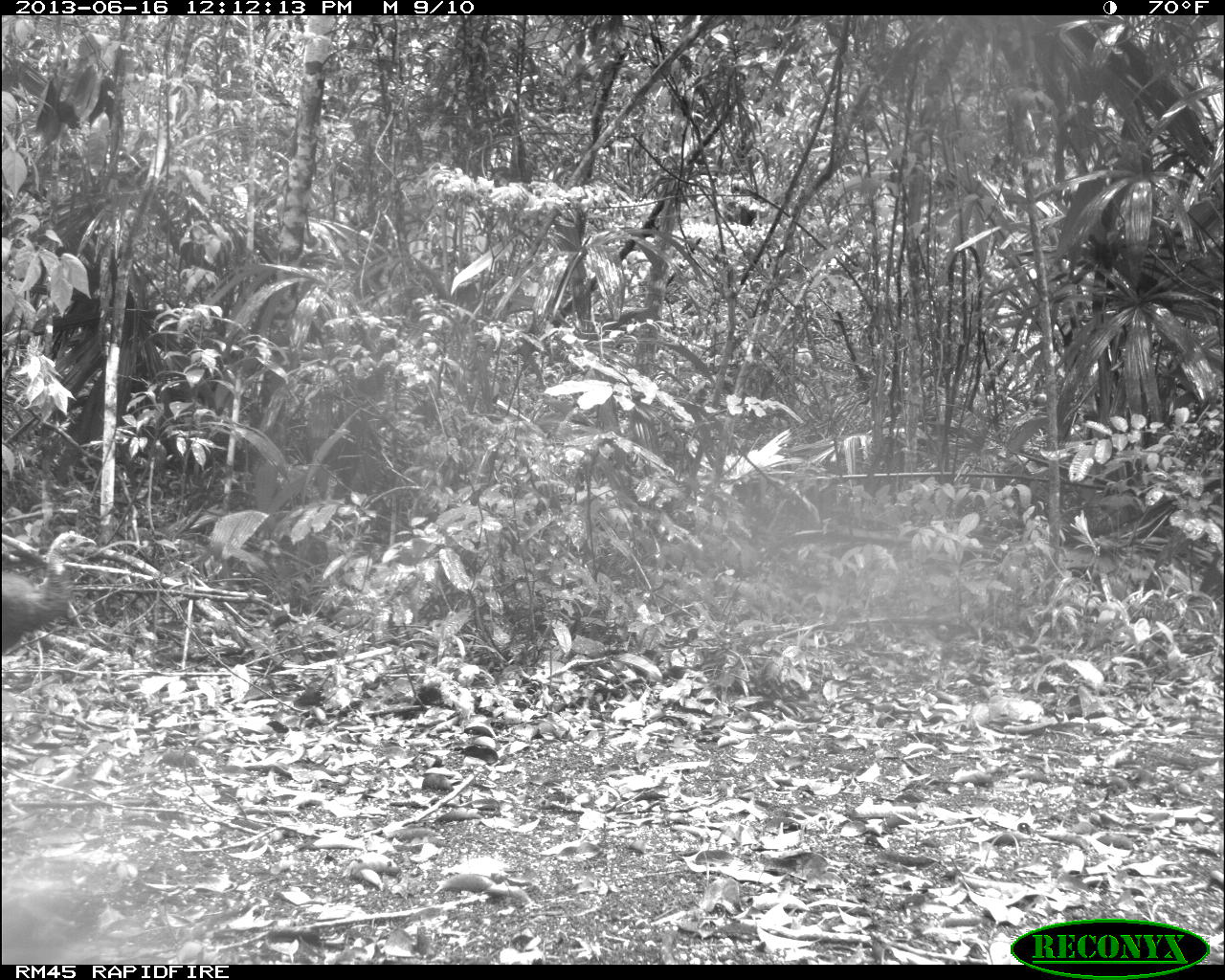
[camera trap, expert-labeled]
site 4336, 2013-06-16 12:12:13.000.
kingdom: Animalia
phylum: Chordata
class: Aves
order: Galliformes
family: Phasianidae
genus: Meleagris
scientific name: Meleagris ocellata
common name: ocellated turkey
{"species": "Meleagris ocellata (ocellated turkey)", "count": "3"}